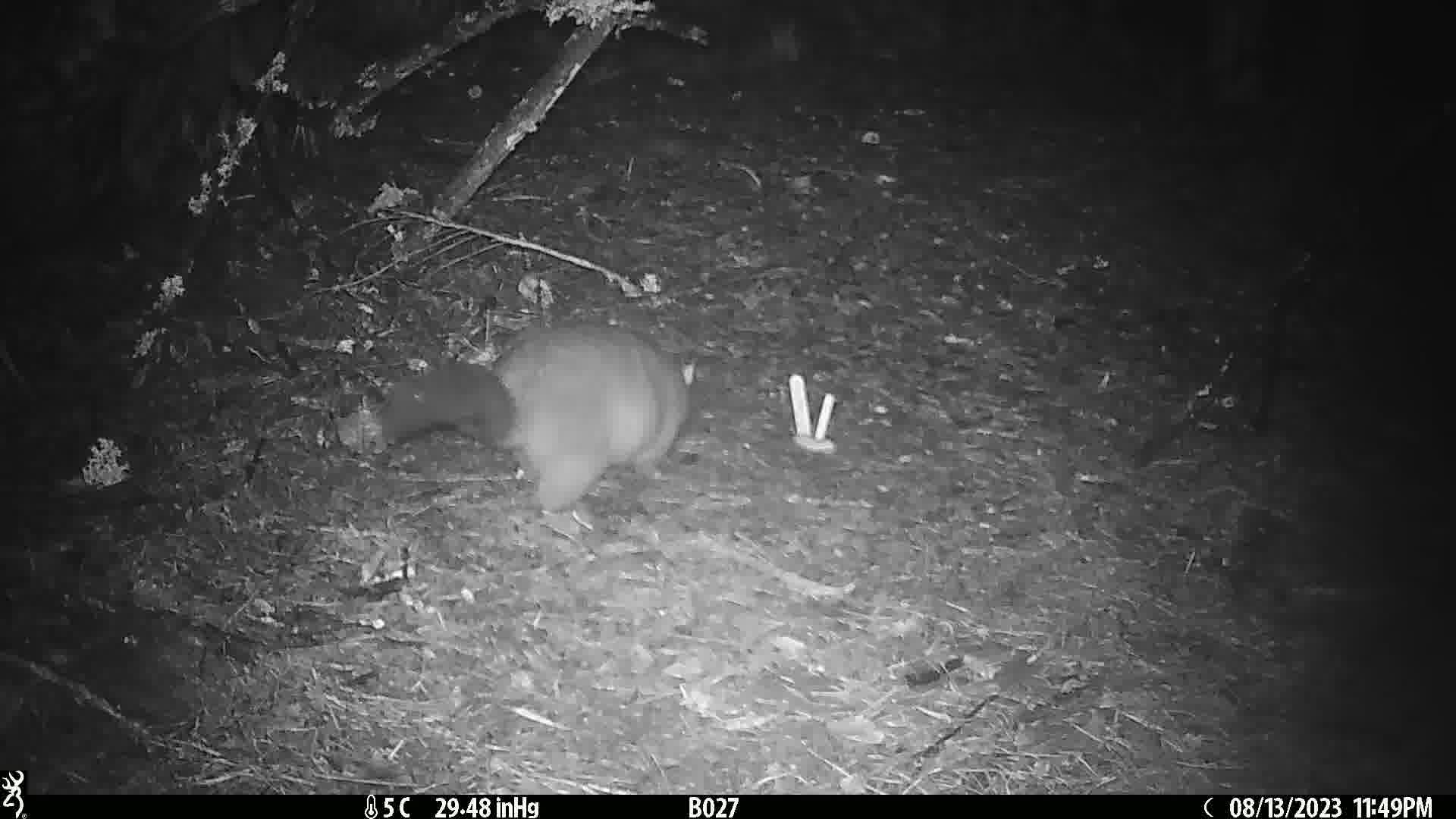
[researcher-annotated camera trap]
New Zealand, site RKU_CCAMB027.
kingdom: Animalia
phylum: Chordata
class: Mammalia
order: Diprotodontia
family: Phalangeridae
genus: Trichosurus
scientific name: Trichosurus vulpecula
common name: common brushtail possum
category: possum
Possum (common brushtail possum) (Trichosurus vulpecula).